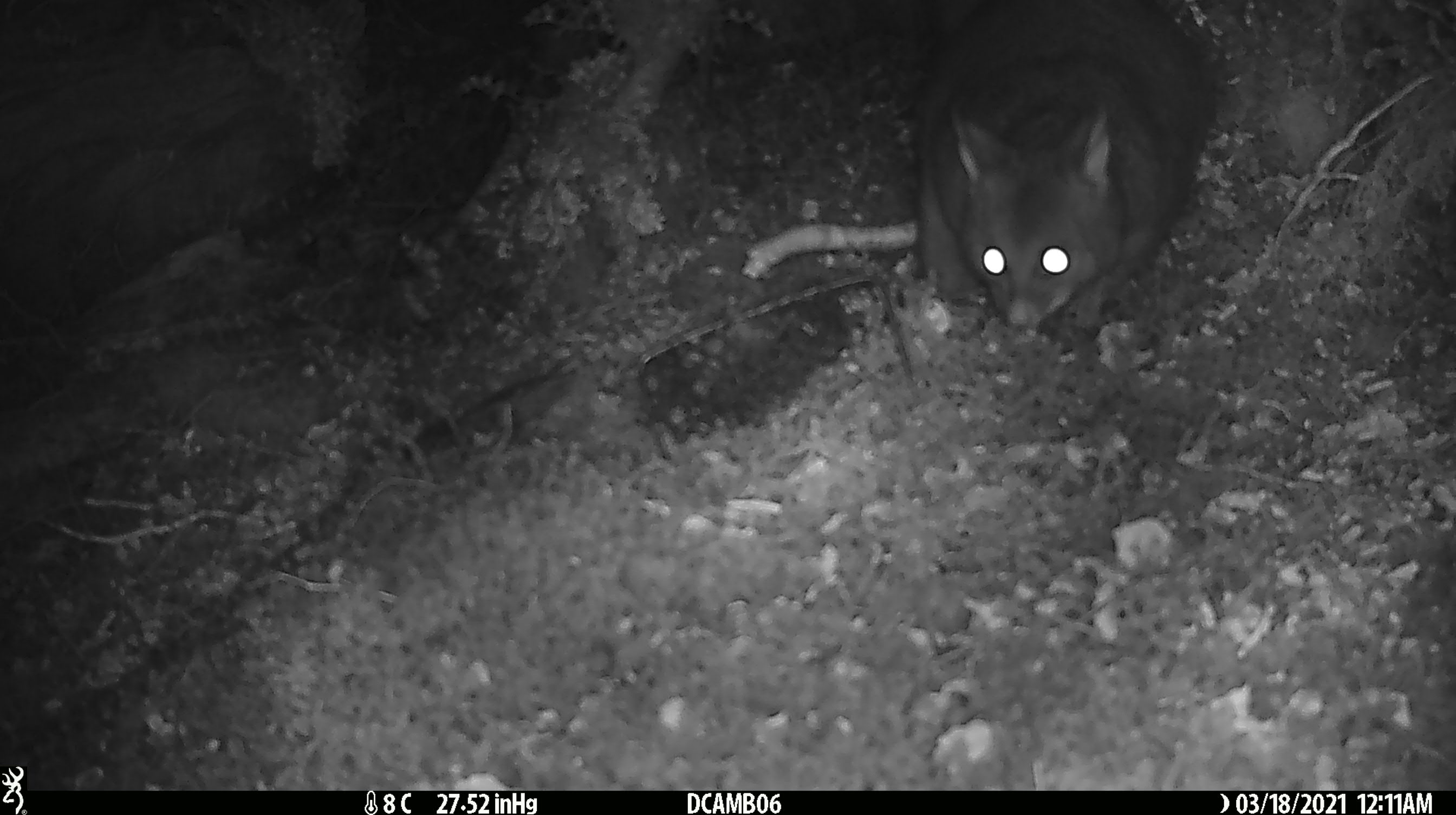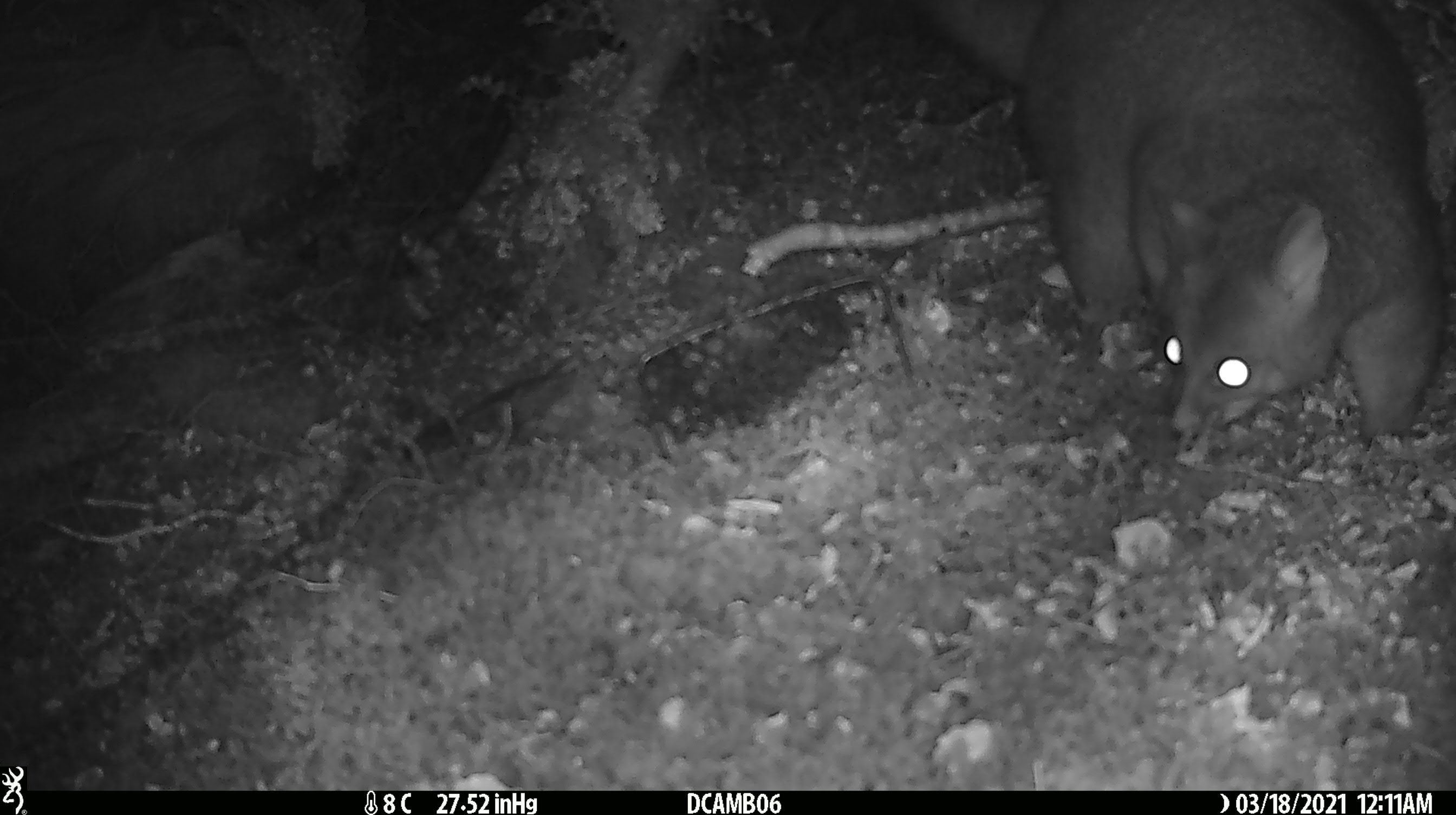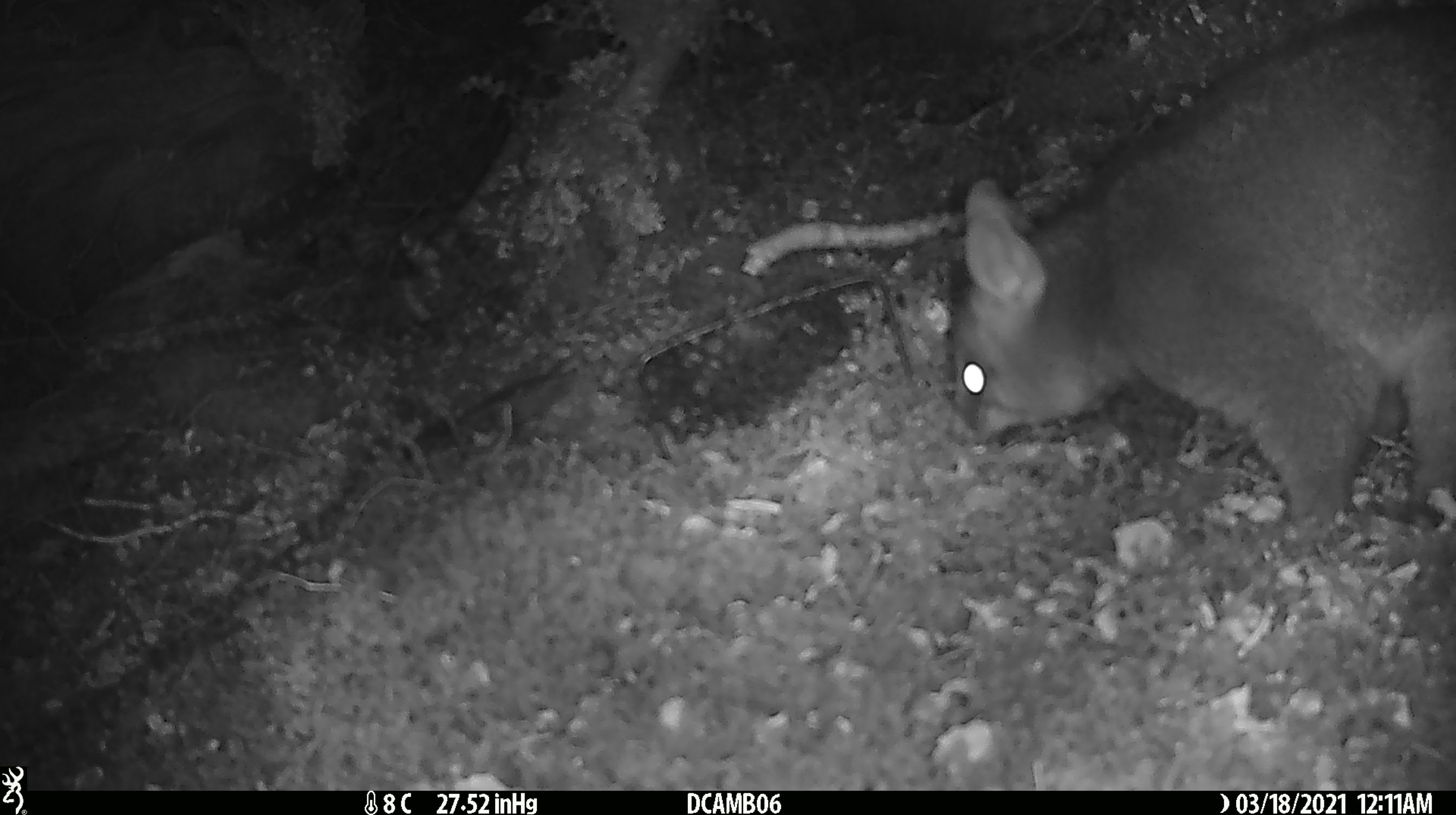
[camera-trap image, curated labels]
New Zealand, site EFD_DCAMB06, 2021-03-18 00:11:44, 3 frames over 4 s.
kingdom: Animalia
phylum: Chordata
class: Mammalia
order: Diprotodontia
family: Phalangeridae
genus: Trichosurus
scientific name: Trichosurus vulpecula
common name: common brushtail possum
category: possum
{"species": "possum (common brushtail possum) (Trichosurus vulpecula)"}